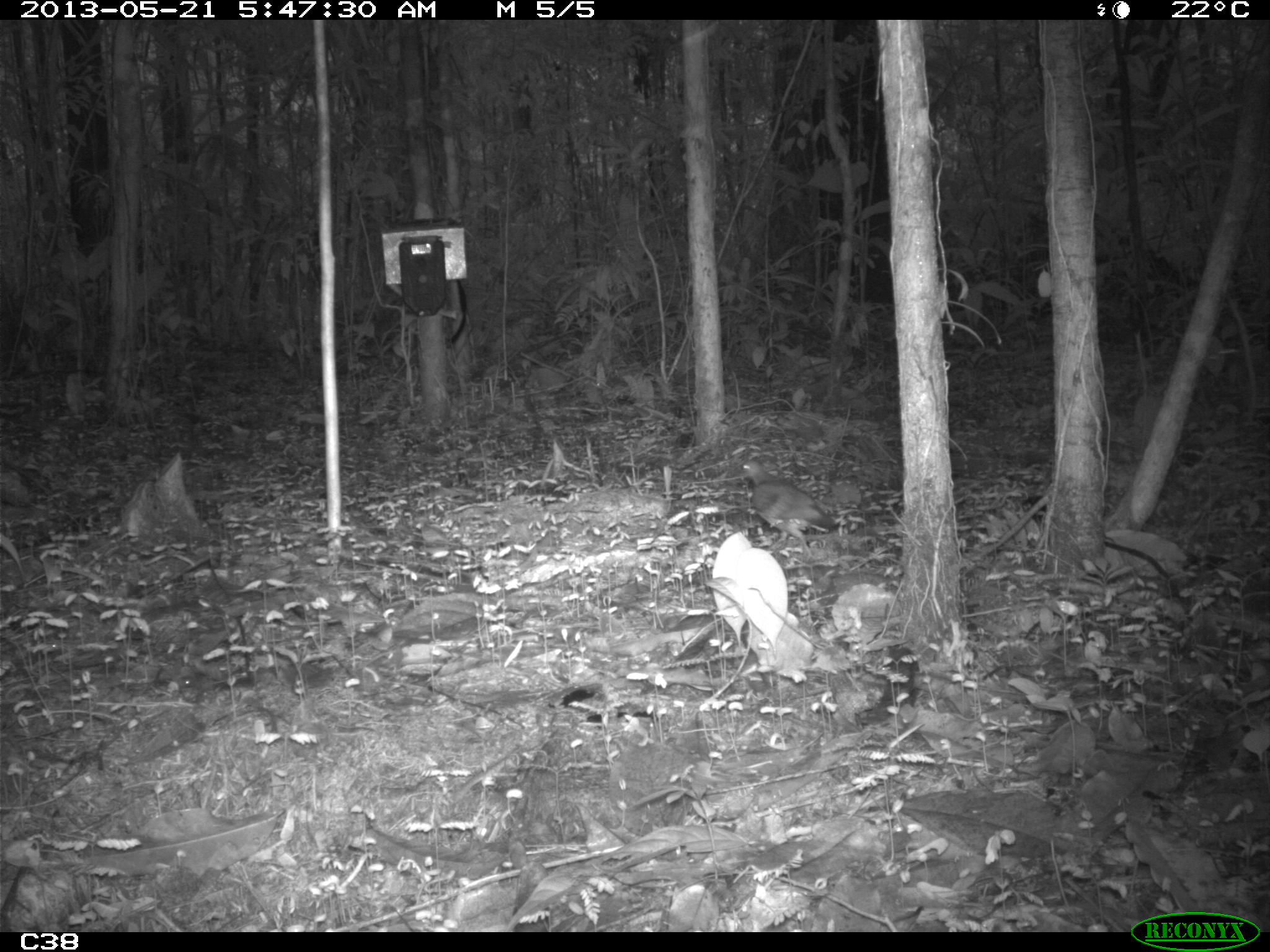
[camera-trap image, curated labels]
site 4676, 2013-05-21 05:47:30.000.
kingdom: Animalia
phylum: Chordata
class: Aves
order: Columbiformes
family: Columbidae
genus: Leptotila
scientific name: Leptotila rufaxilla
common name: gray-fronted dove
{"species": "Leptotila rufaxilla (gray-fronted dove)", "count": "1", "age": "adult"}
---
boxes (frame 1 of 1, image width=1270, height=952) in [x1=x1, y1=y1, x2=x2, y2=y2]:
leptotila rufaxilla: [x1=732, y1=456, x2=837, y2=561]